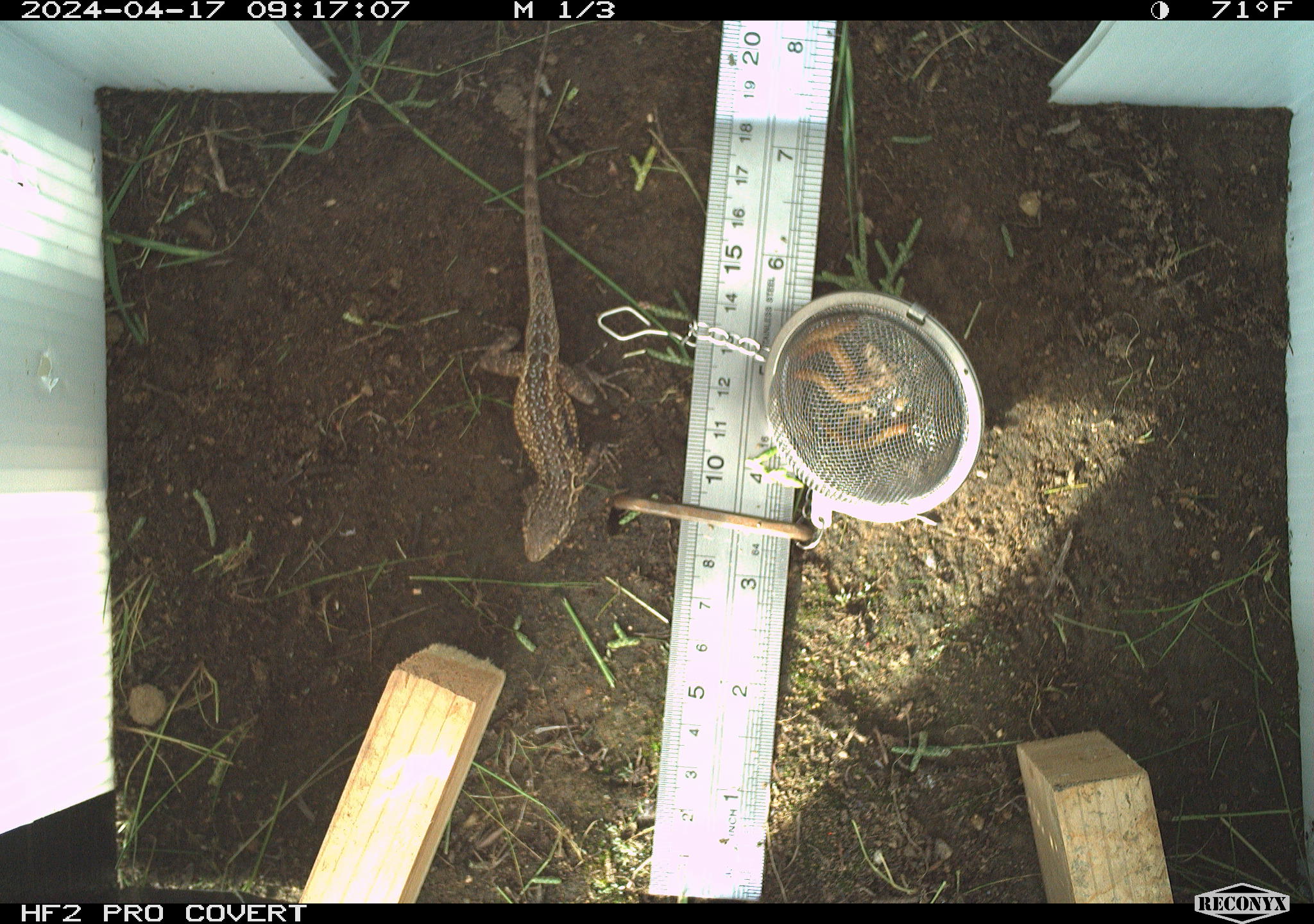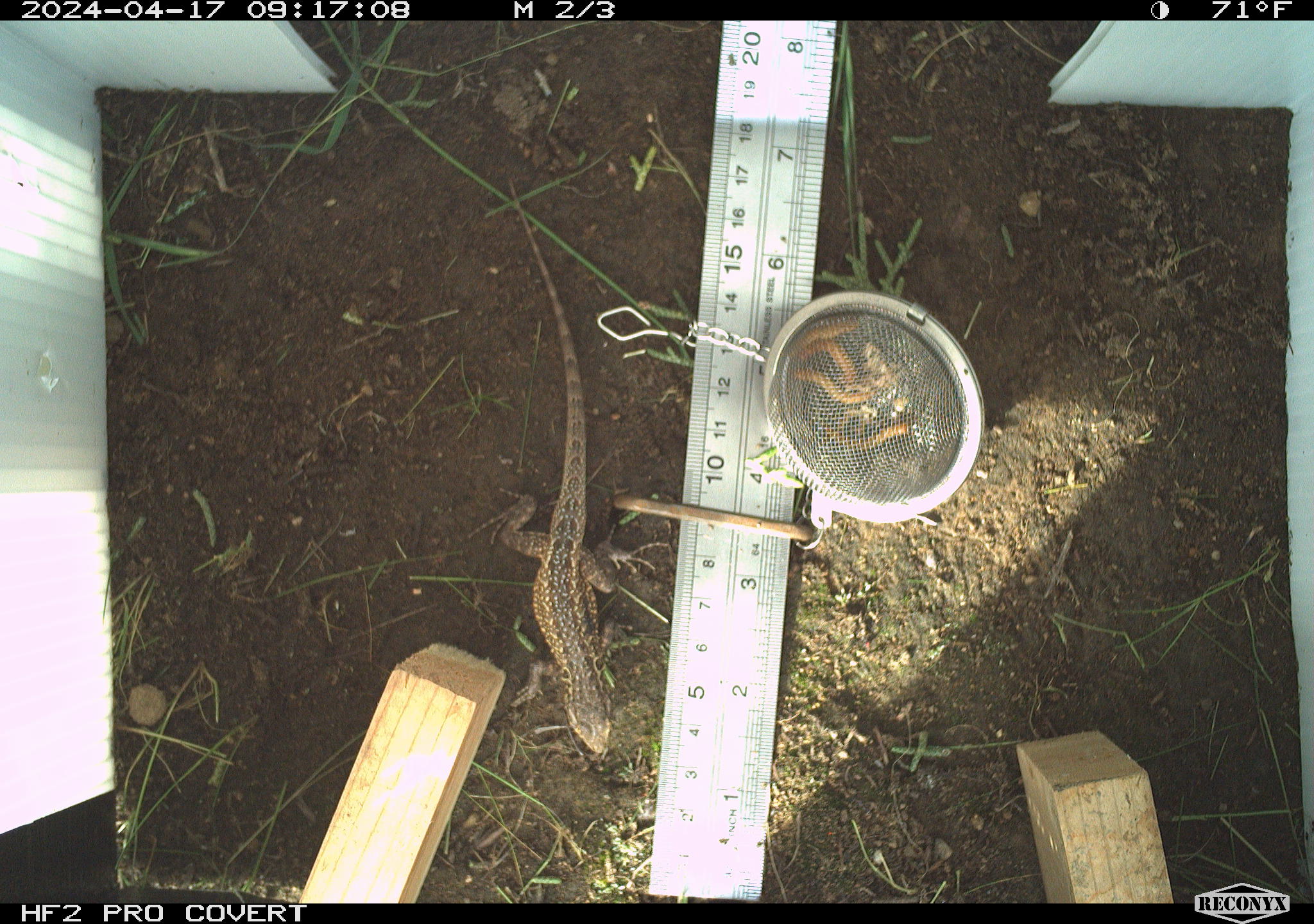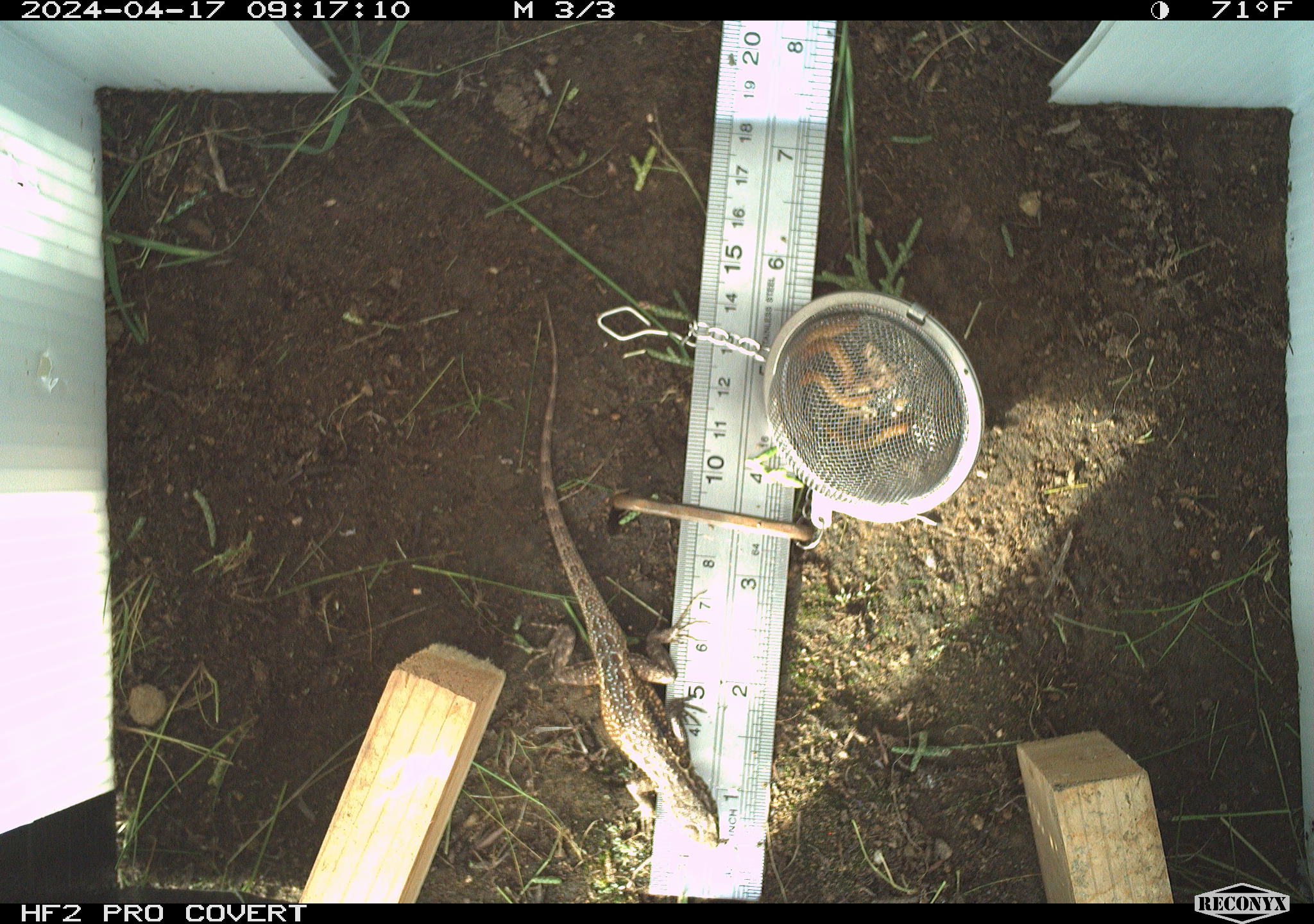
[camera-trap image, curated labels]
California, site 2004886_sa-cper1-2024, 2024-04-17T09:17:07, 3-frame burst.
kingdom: Animalia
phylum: Chordata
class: Reptilia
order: Squamata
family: Phrynosomatidae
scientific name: Phrynosomatidae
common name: north american spiny lizards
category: sceloporus/uta species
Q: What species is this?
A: Sceloporus/uta species (north american spiny lizards) (Phrynosomatidae).